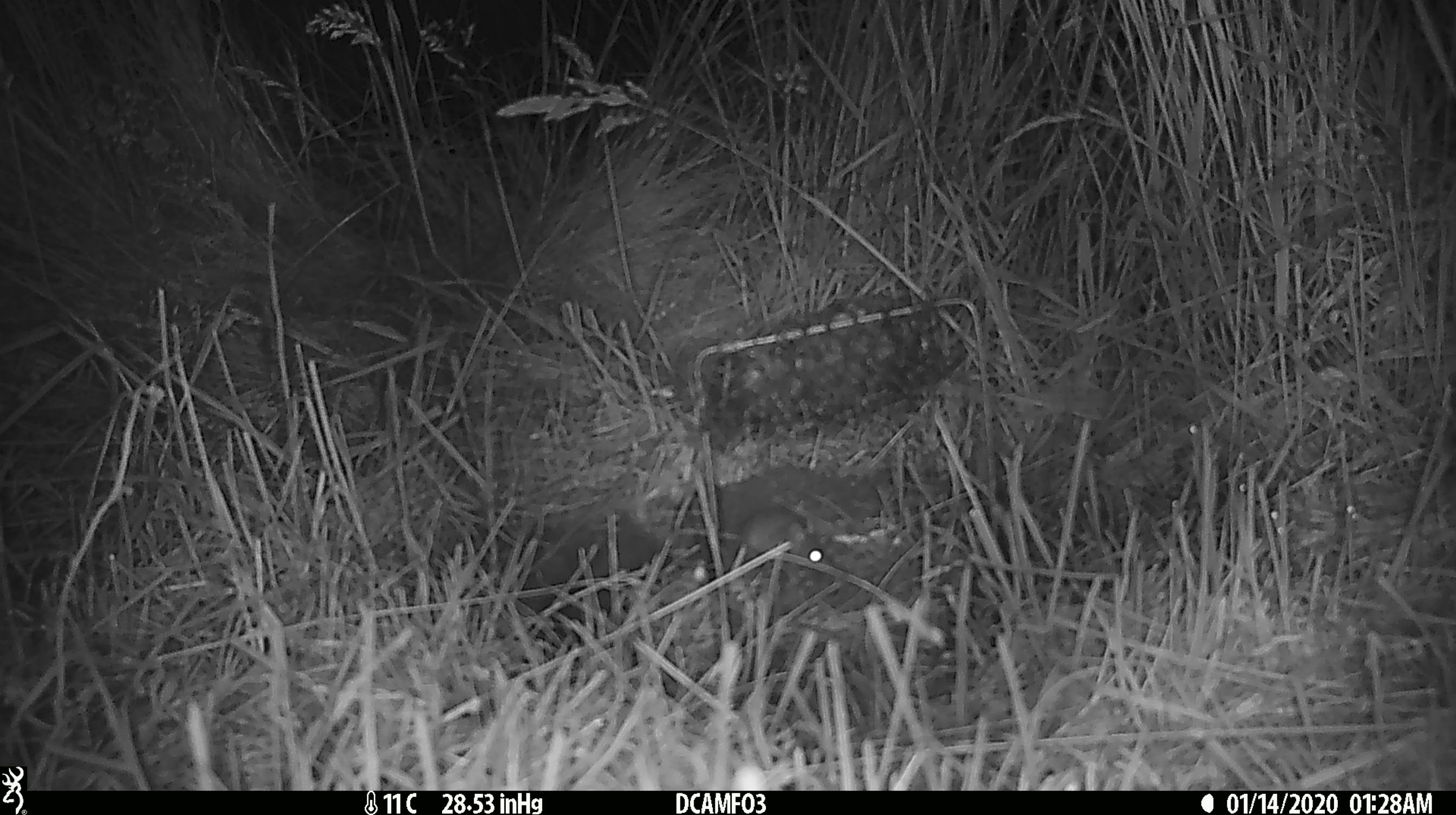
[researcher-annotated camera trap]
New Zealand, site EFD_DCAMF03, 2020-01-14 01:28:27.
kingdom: Animalia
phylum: Chordata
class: Mammalia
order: Rodentia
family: Muridae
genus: Mus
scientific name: Mus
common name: mouse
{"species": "mouse (Mus)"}